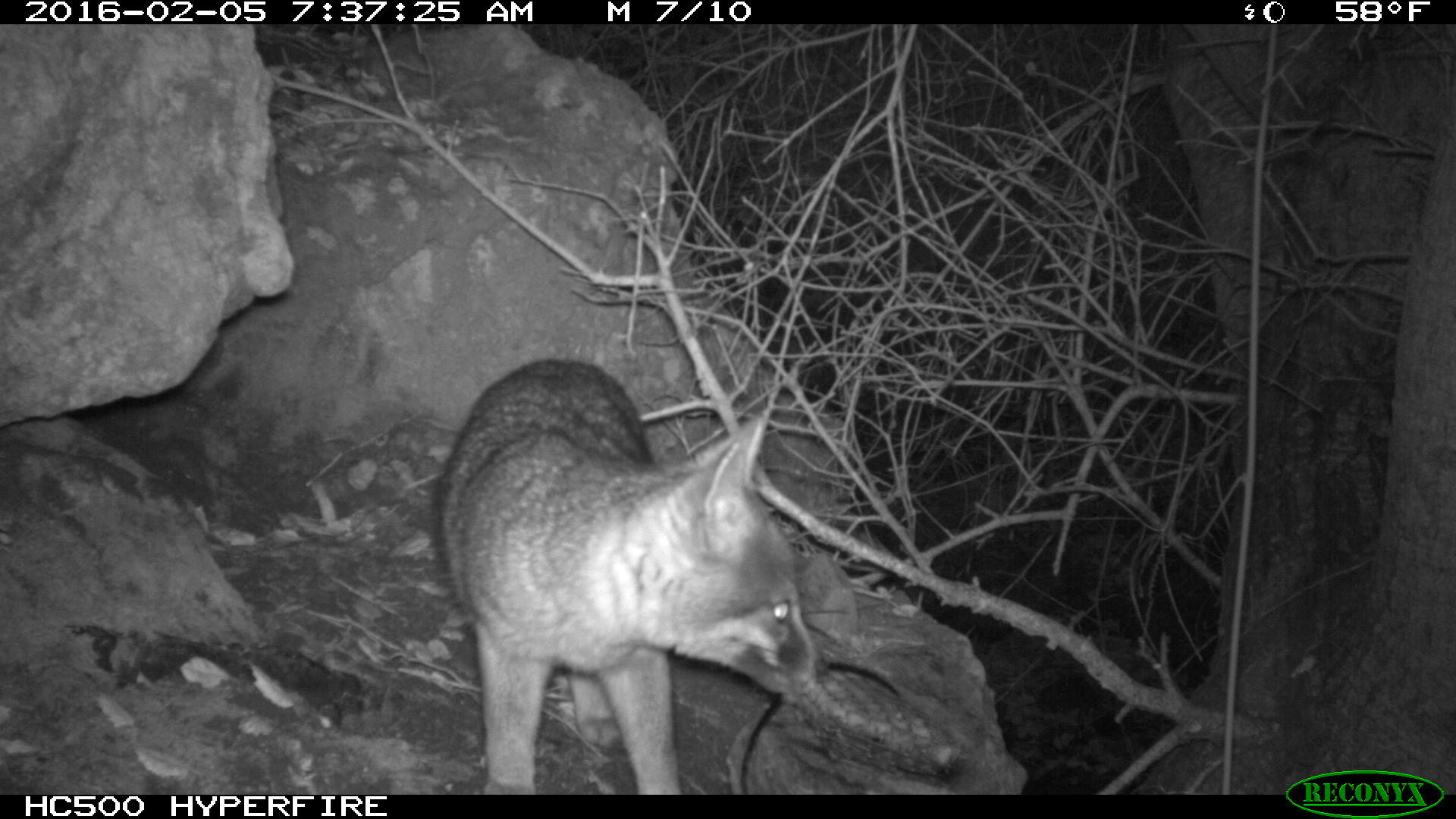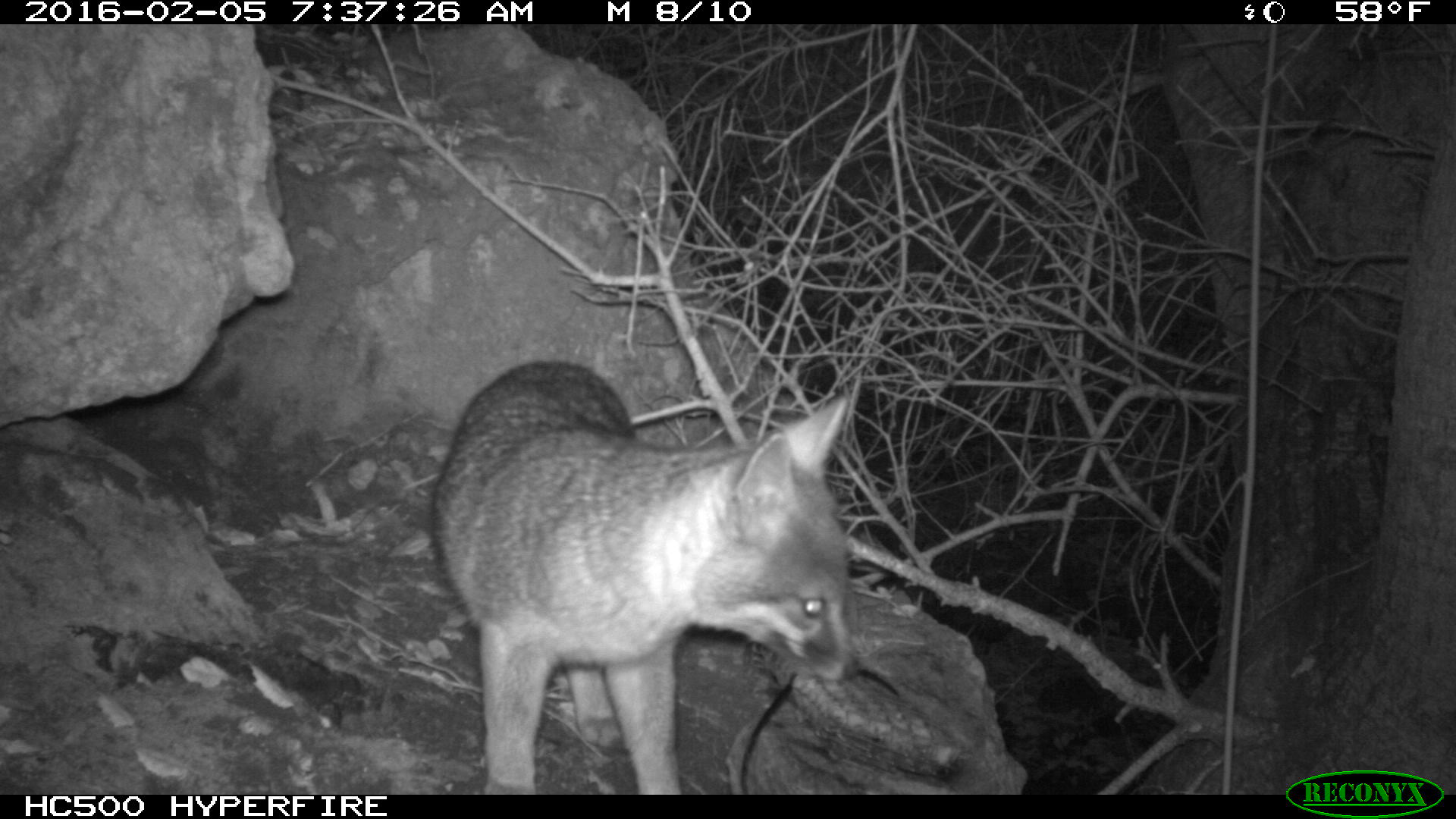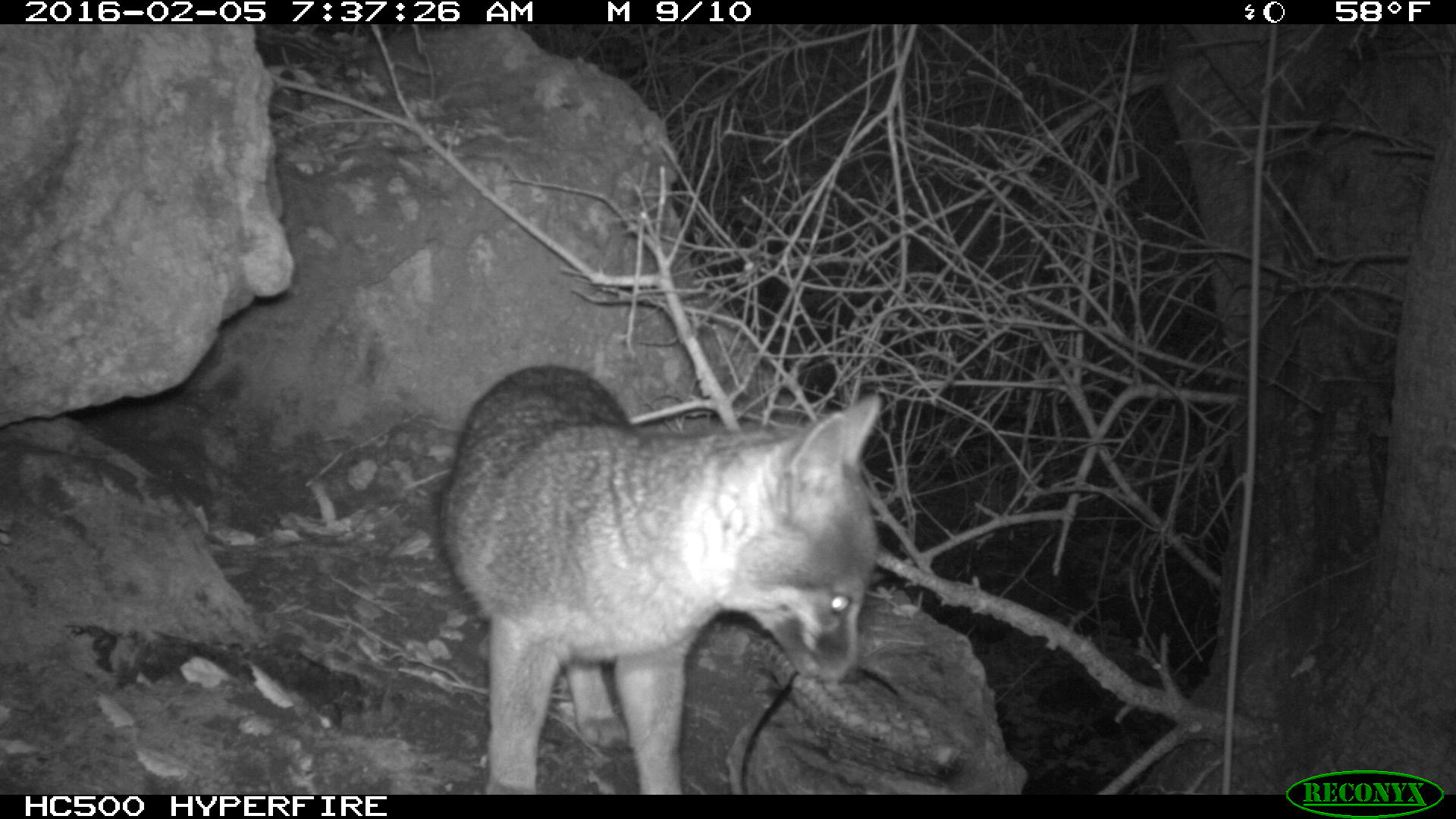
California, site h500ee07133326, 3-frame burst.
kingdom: Animalia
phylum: Chordata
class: Mammalia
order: Carnivora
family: Canidae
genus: Urocyon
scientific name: Urocyon littoralis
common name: island fox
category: fox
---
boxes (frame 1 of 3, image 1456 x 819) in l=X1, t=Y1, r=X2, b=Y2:
fox: l=426, t=356, r=828, b=795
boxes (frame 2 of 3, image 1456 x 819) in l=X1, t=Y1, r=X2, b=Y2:
fox: l=425, t=361, r=859, b=792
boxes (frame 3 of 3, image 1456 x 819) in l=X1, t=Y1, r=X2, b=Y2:
fox: l=438, t=366, r=882, b=794